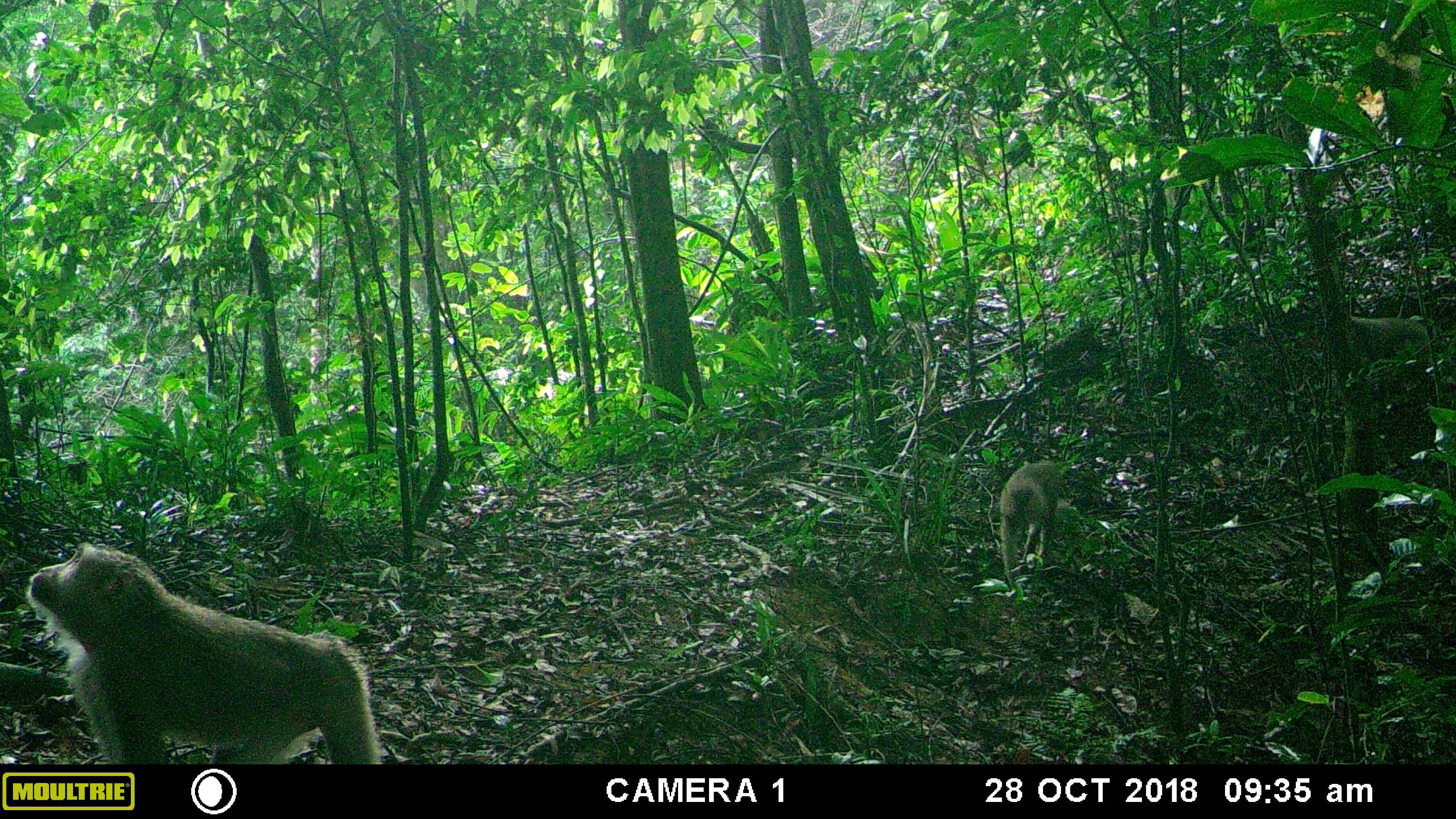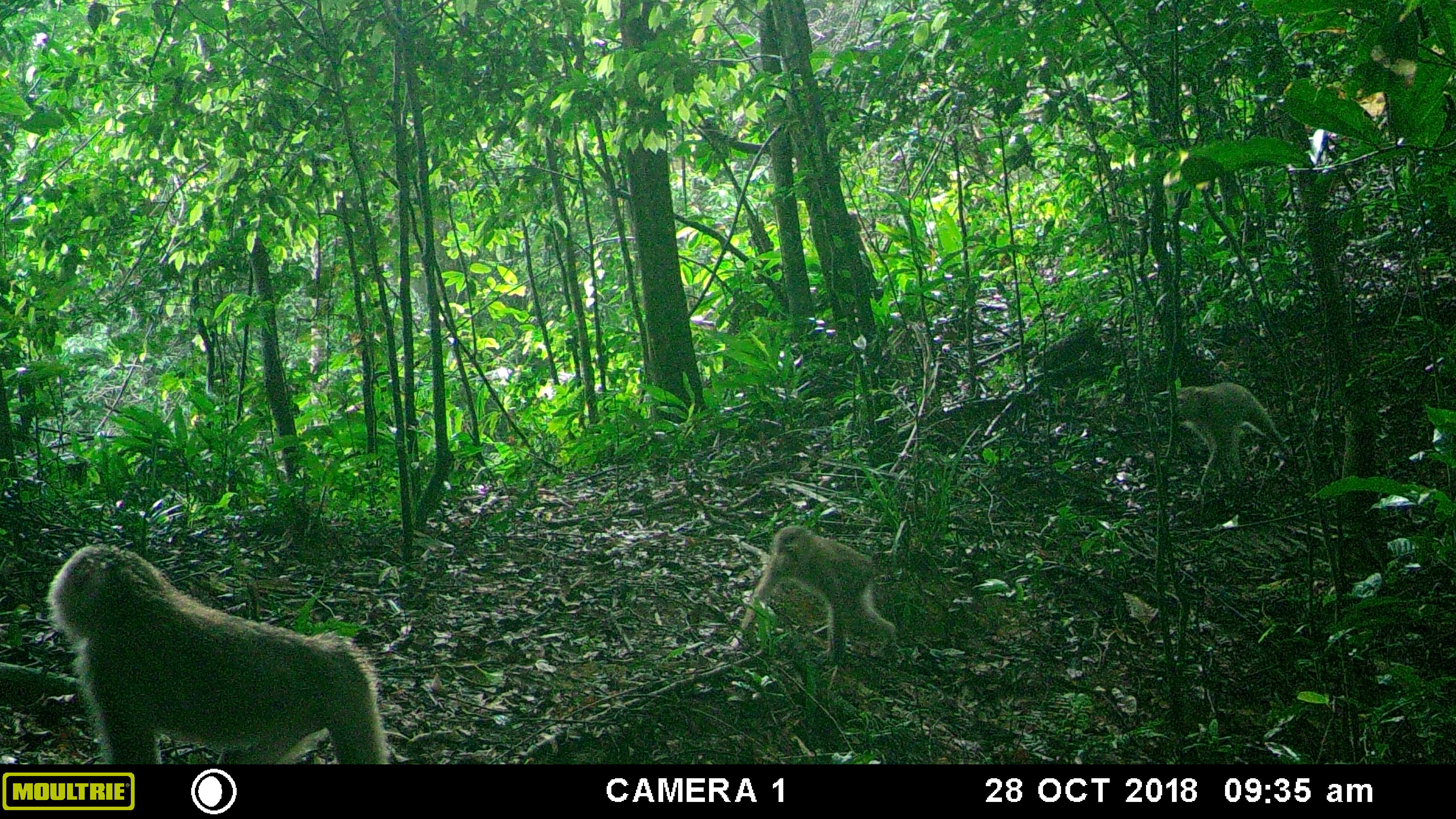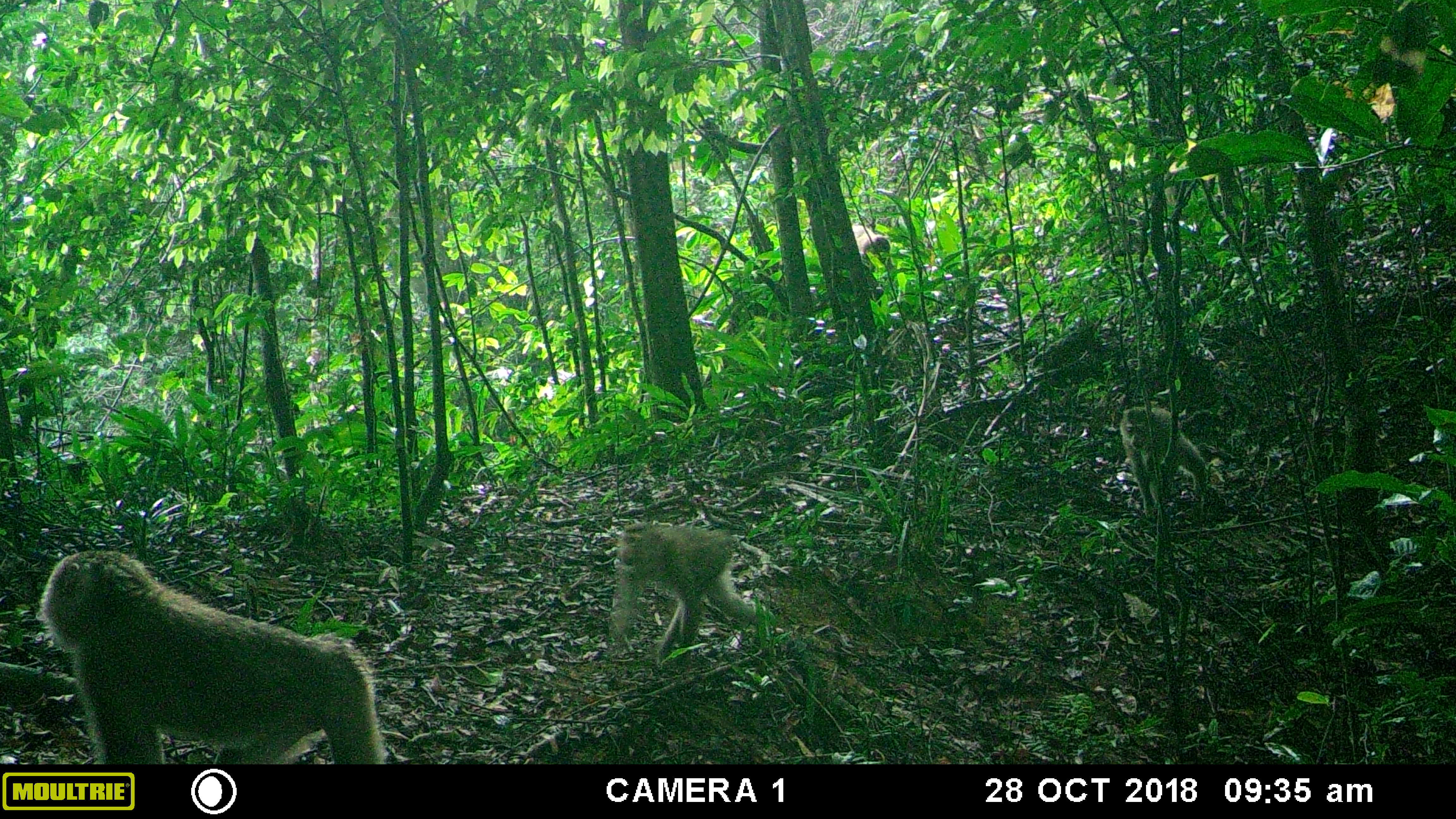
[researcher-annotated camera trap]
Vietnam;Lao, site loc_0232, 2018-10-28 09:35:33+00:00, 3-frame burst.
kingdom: Animalia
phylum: Chordata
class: Mammalia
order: Primates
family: Cercopithecidae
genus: Macaca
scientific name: Macaca nemestrina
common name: pig-tailed macaque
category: pig tailed macaque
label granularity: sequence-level